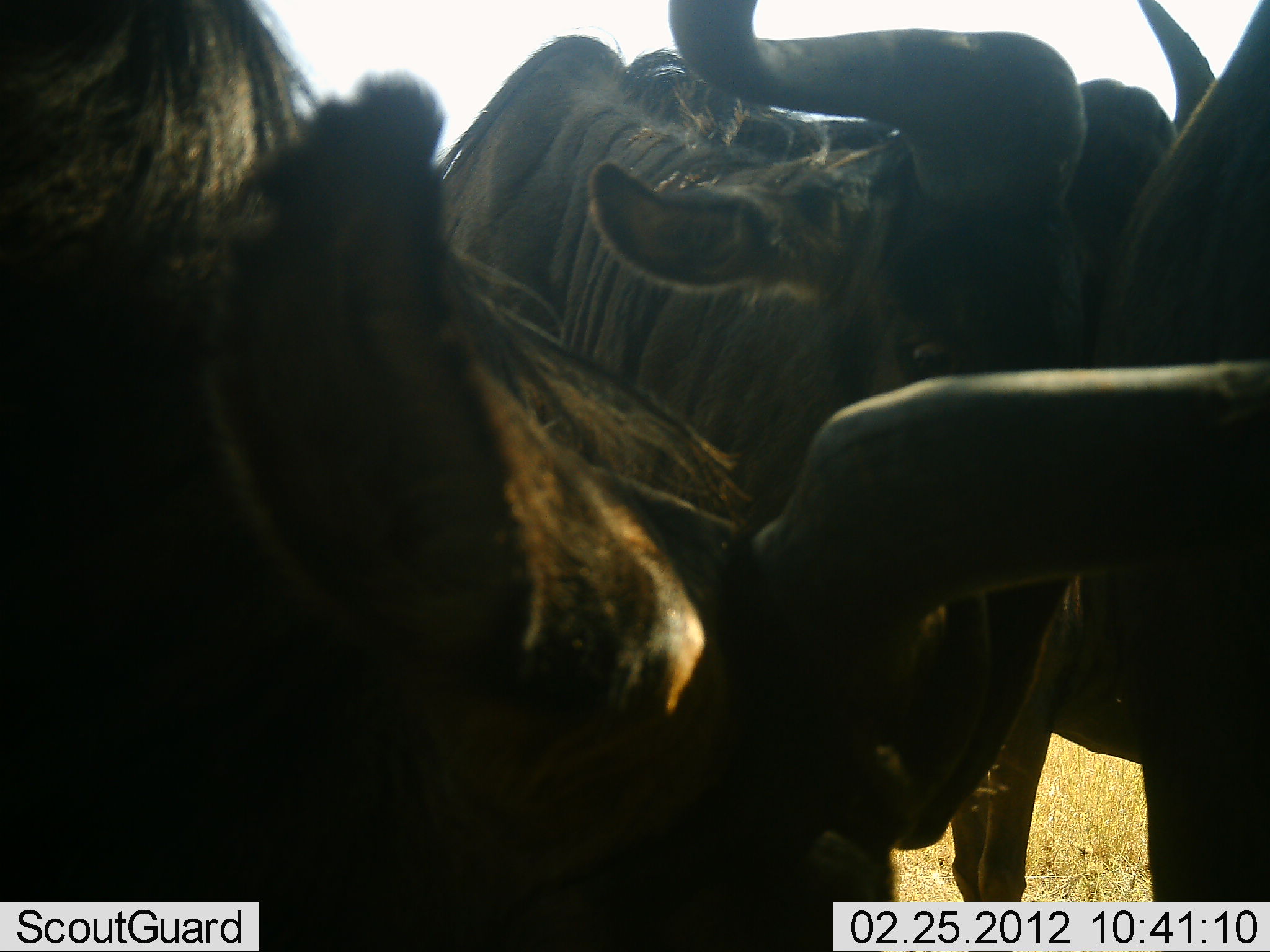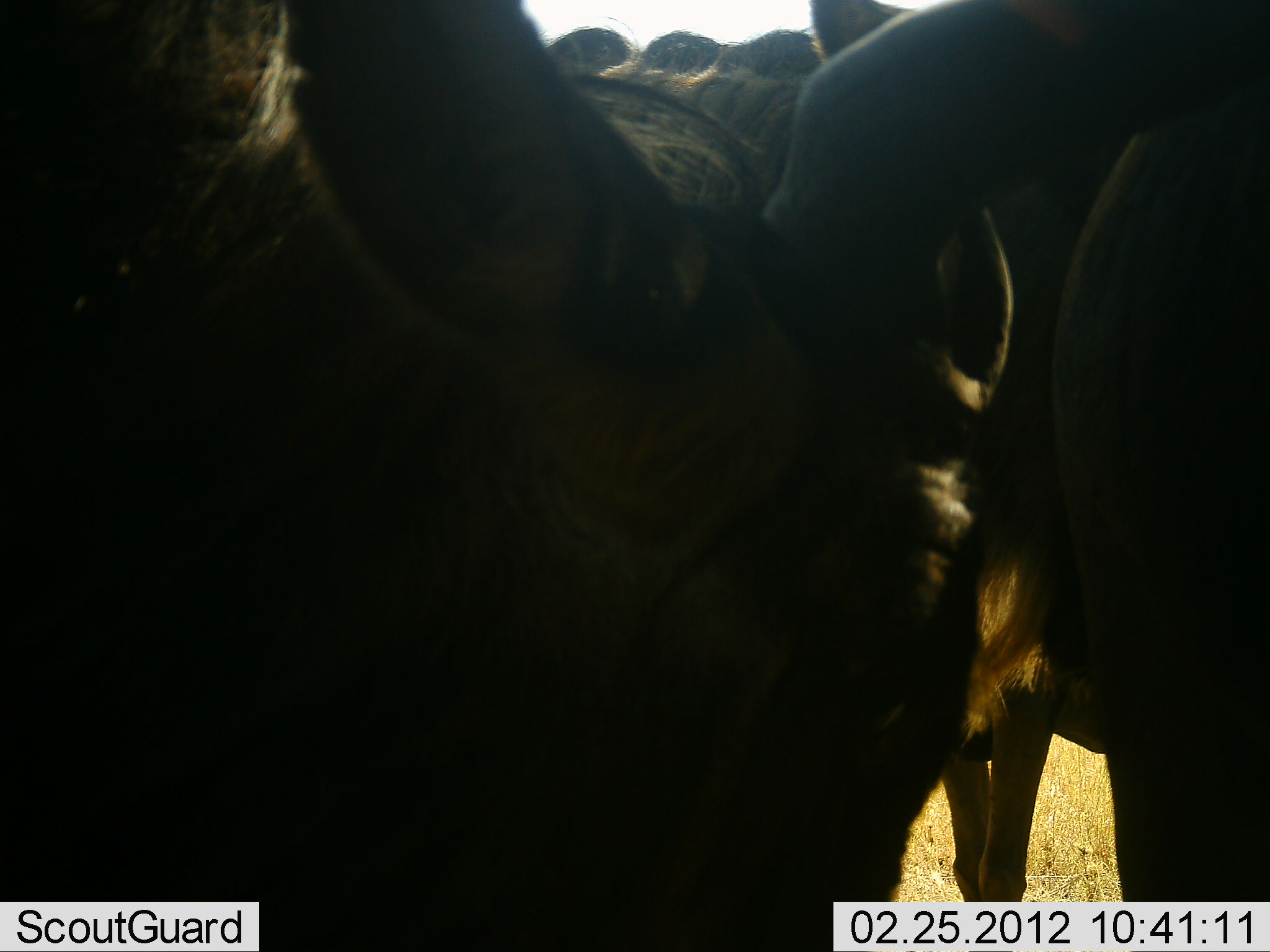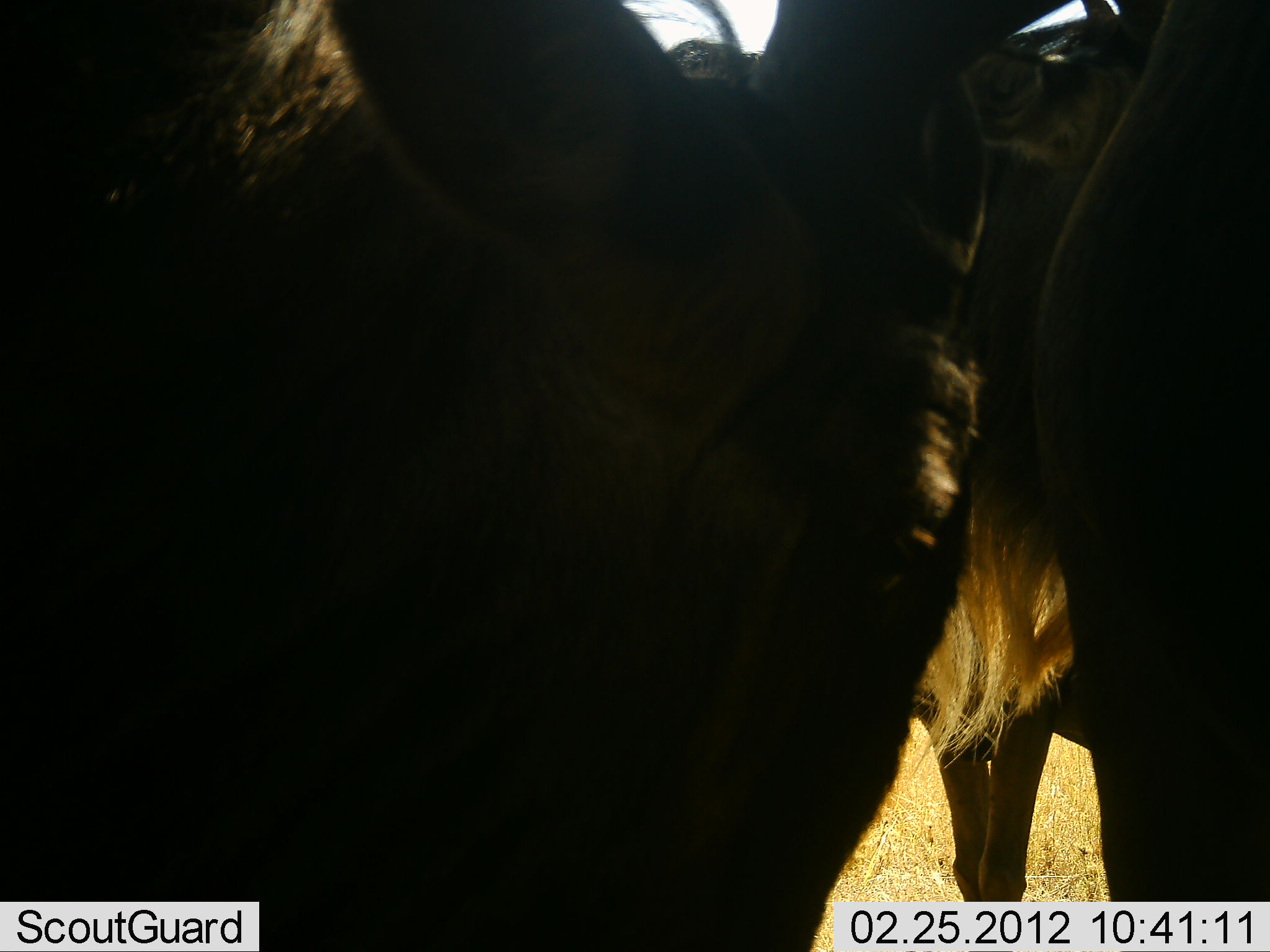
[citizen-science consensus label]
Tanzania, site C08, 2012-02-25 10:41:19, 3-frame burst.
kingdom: Animalia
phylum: Chordata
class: Mammalia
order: Artiodactyla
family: Bovidae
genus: Connochaetes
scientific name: Connochaetes taurinus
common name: blue wildebeest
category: wildebeest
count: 3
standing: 89%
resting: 0%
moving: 5%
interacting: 21%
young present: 5%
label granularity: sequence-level